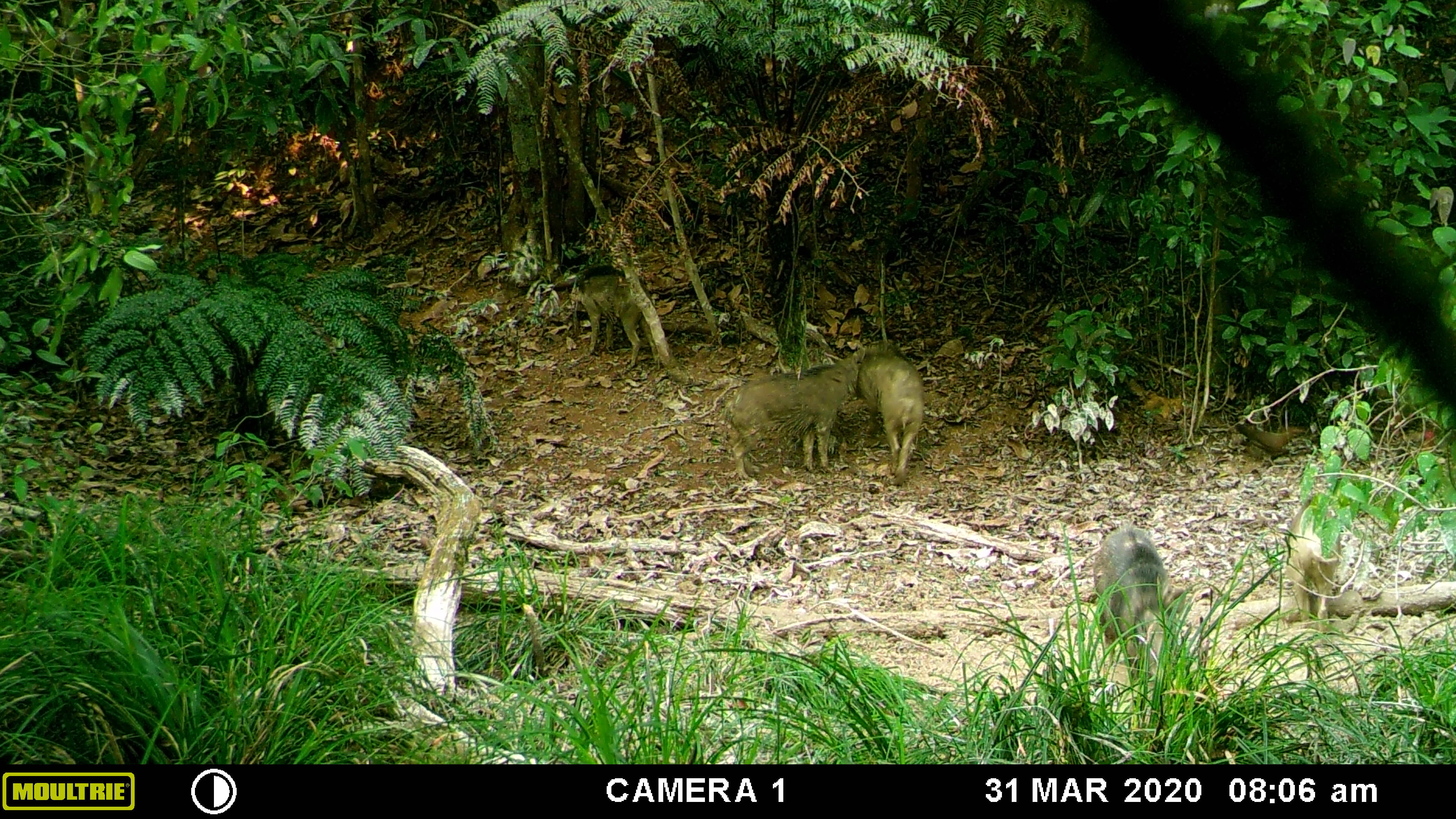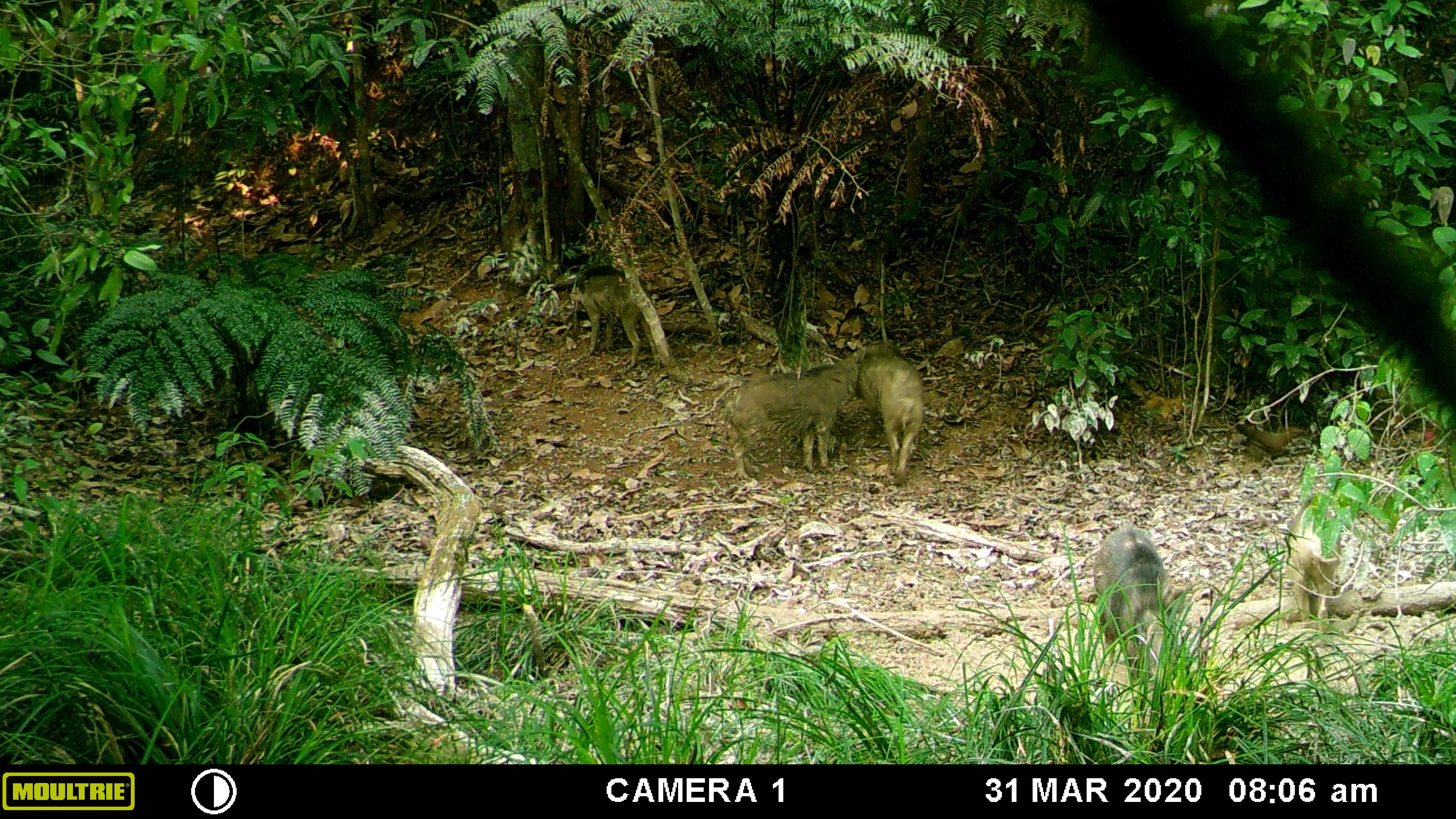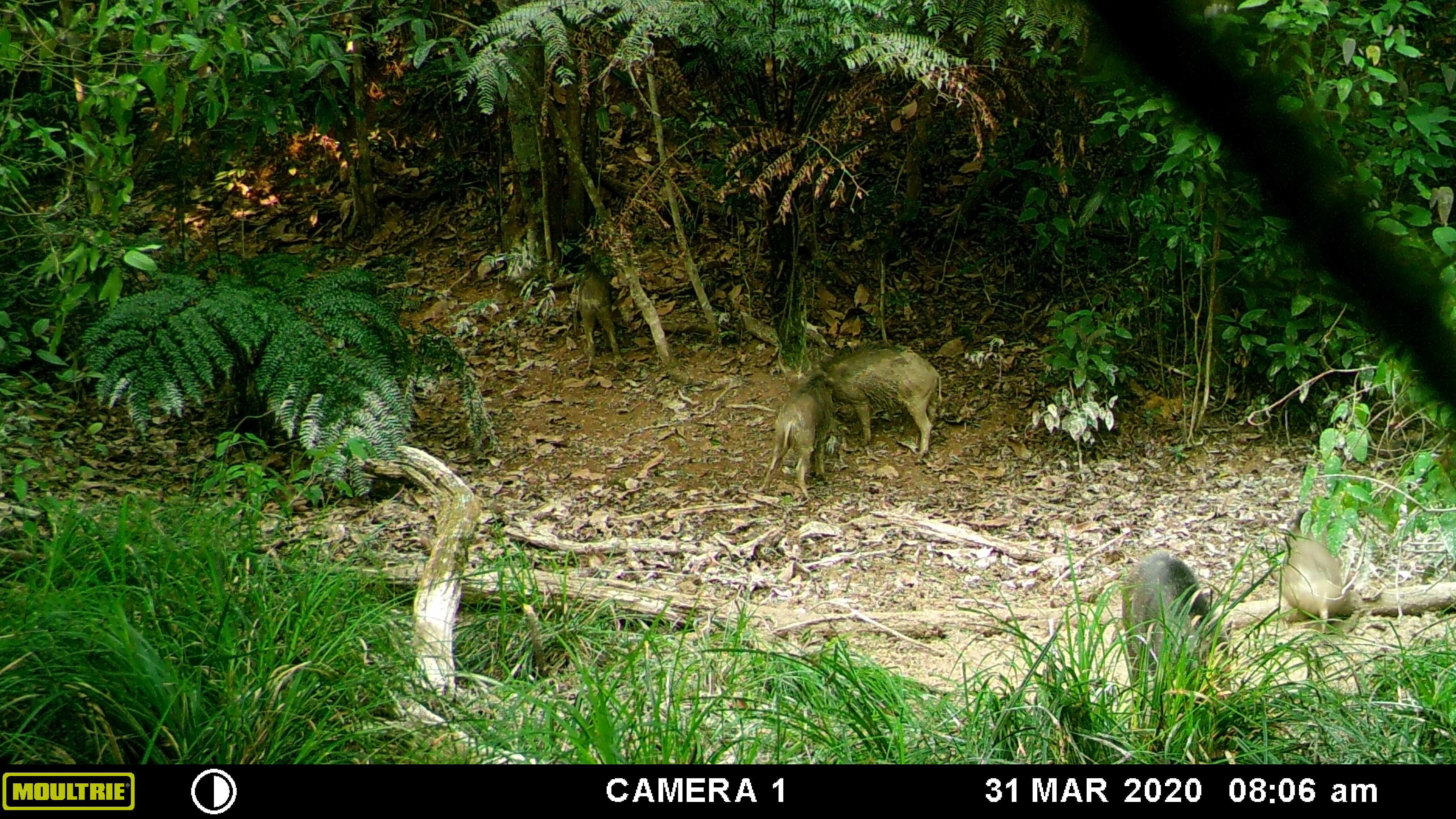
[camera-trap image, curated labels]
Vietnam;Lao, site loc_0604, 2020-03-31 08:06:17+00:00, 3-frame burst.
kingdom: Animalia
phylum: Chordata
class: Aves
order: Galliformes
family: Phasianidae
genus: Gallus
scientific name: Gallus gallus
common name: red junglefowl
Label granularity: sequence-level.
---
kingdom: Animalia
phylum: Chordata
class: Mammalia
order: Artiodactyla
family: Suidae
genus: Sus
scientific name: Sus scrofa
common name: eurasian wild pig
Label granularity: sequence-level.